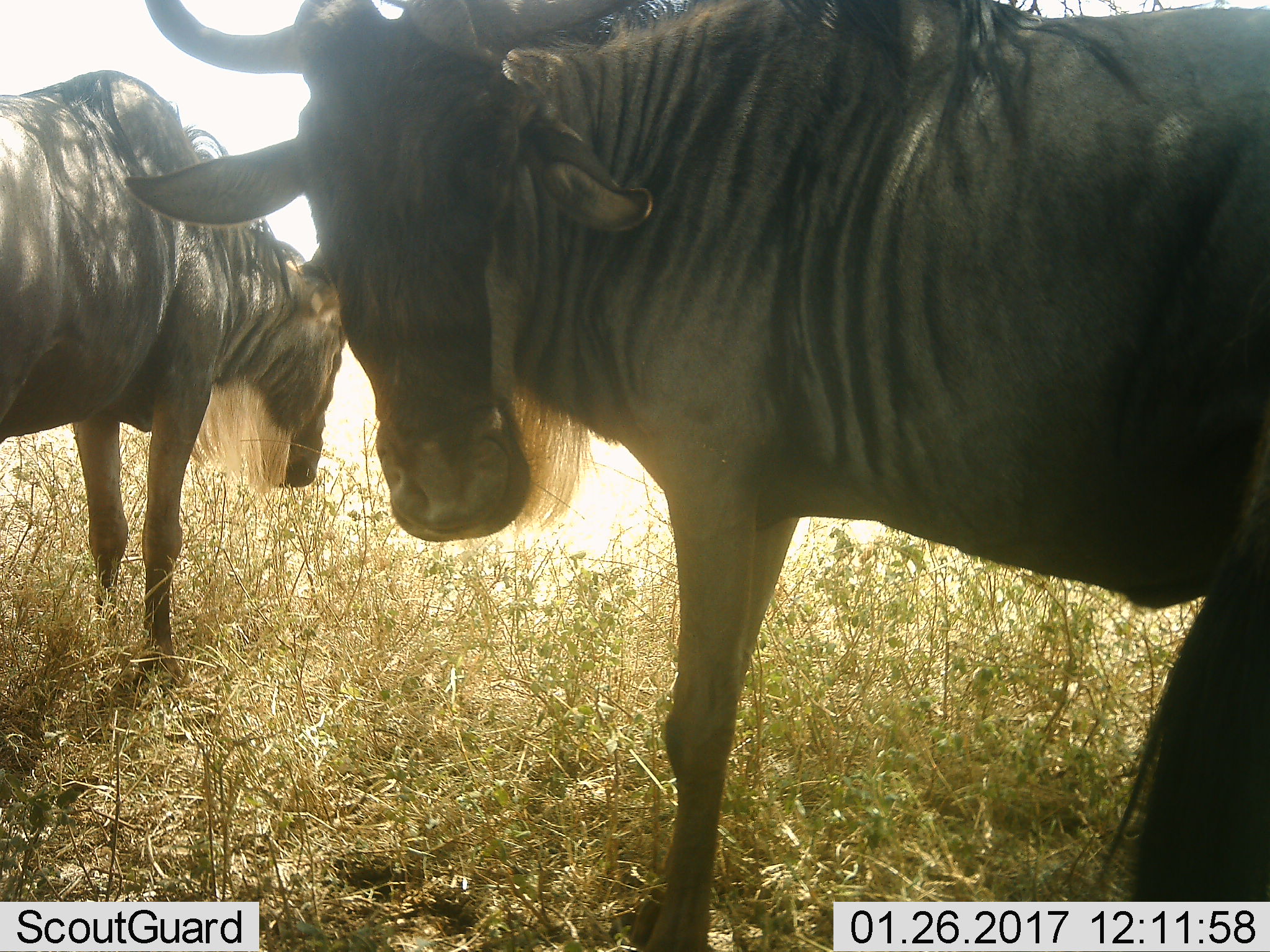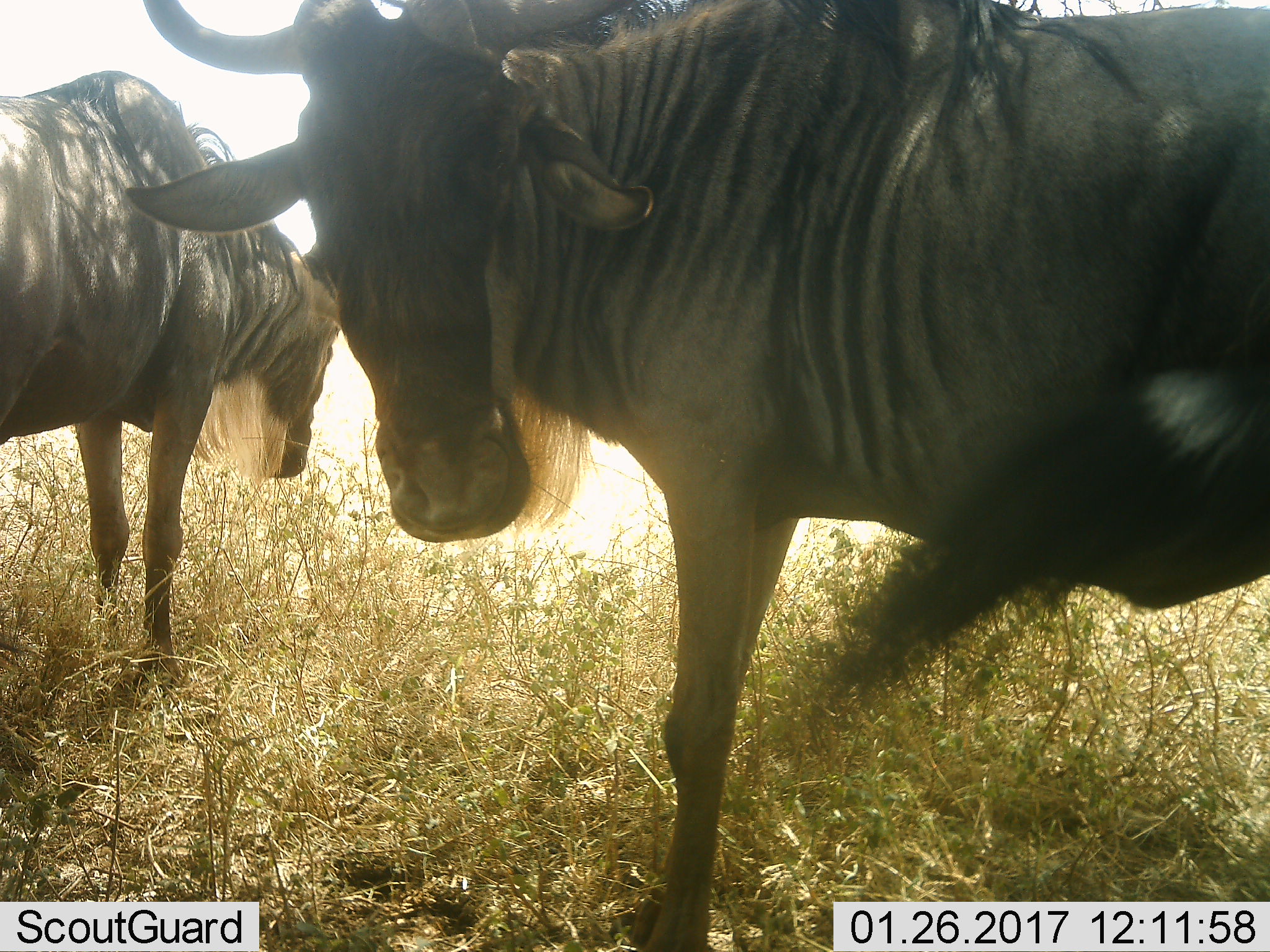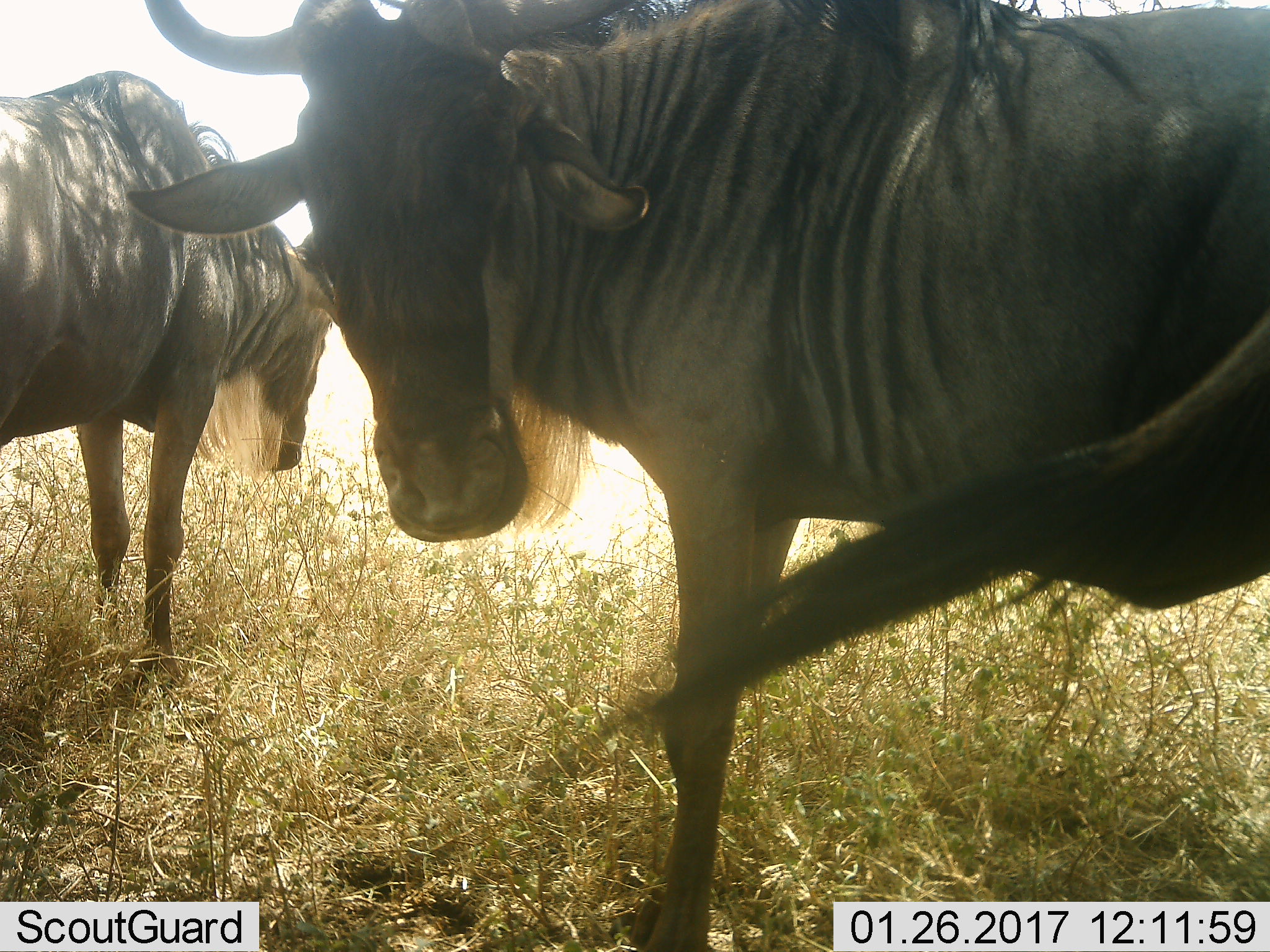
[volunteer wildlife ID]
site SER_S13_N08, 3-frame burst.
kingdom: Animalia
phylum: Chordata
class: Mammalia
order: Artiodactyla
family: Bovidae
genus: Connochaetes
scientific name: Connochaetes taurinus taurinus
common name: blue wildebeest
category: wildebeestblue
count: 2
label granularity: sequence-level